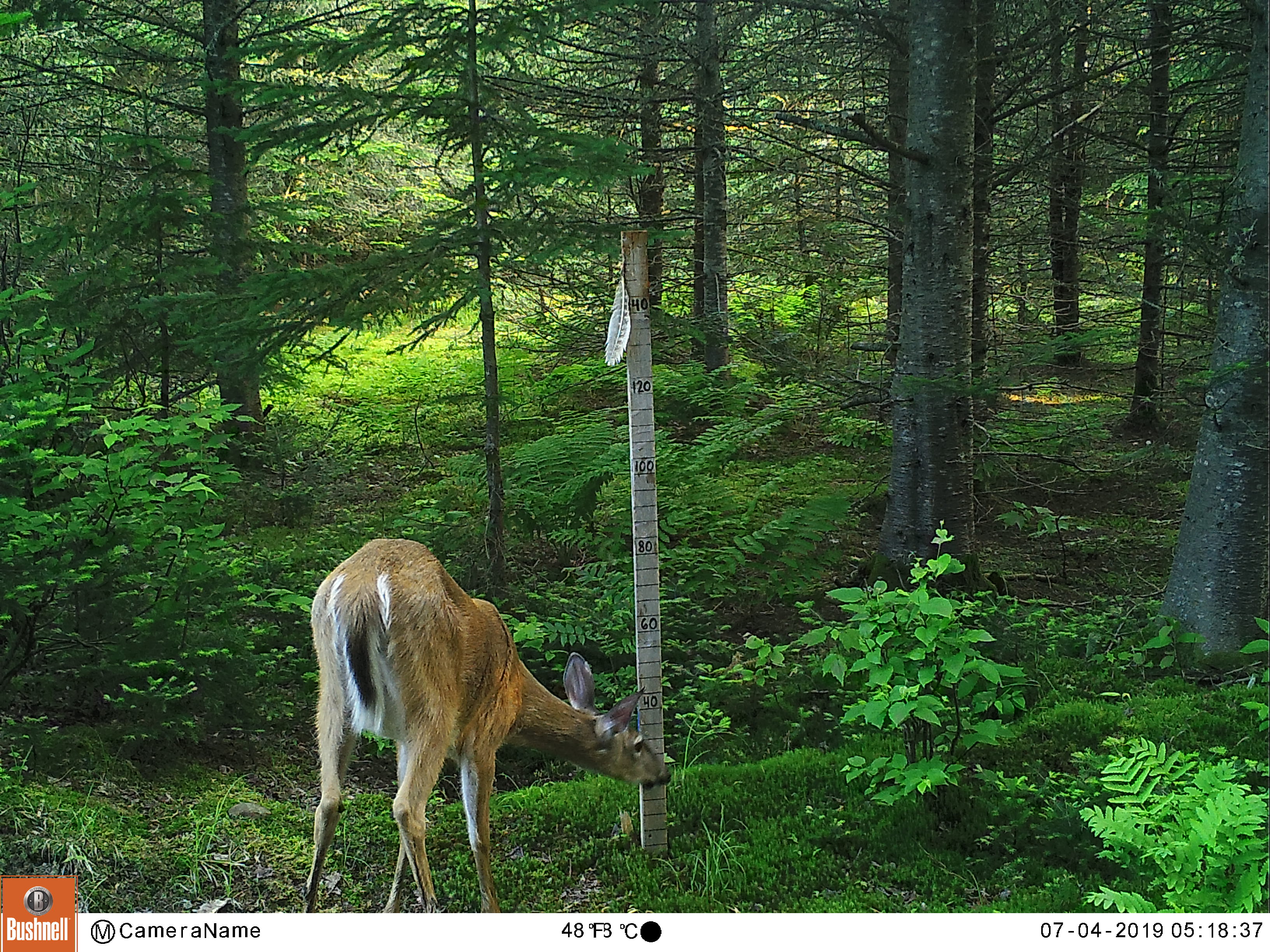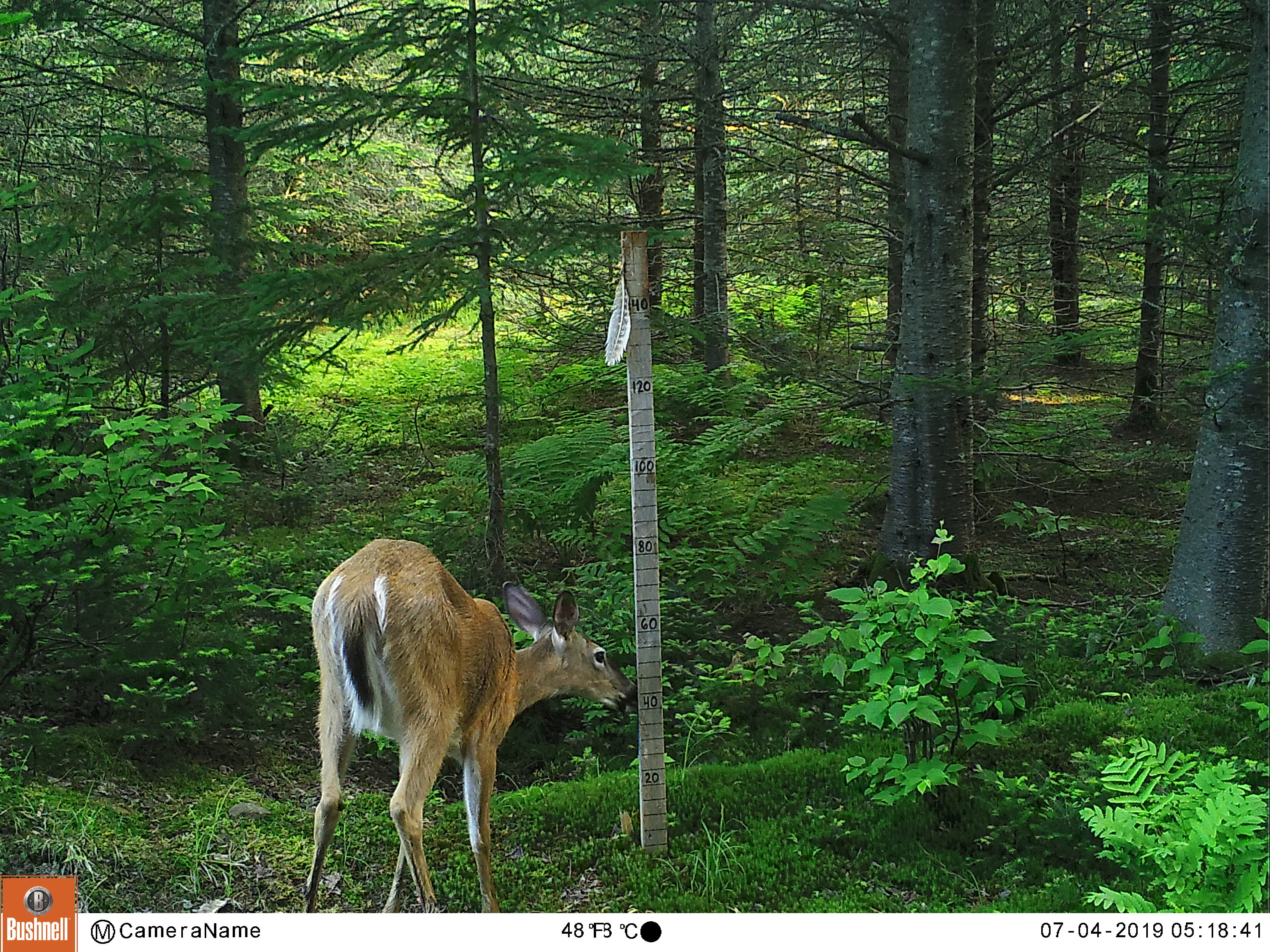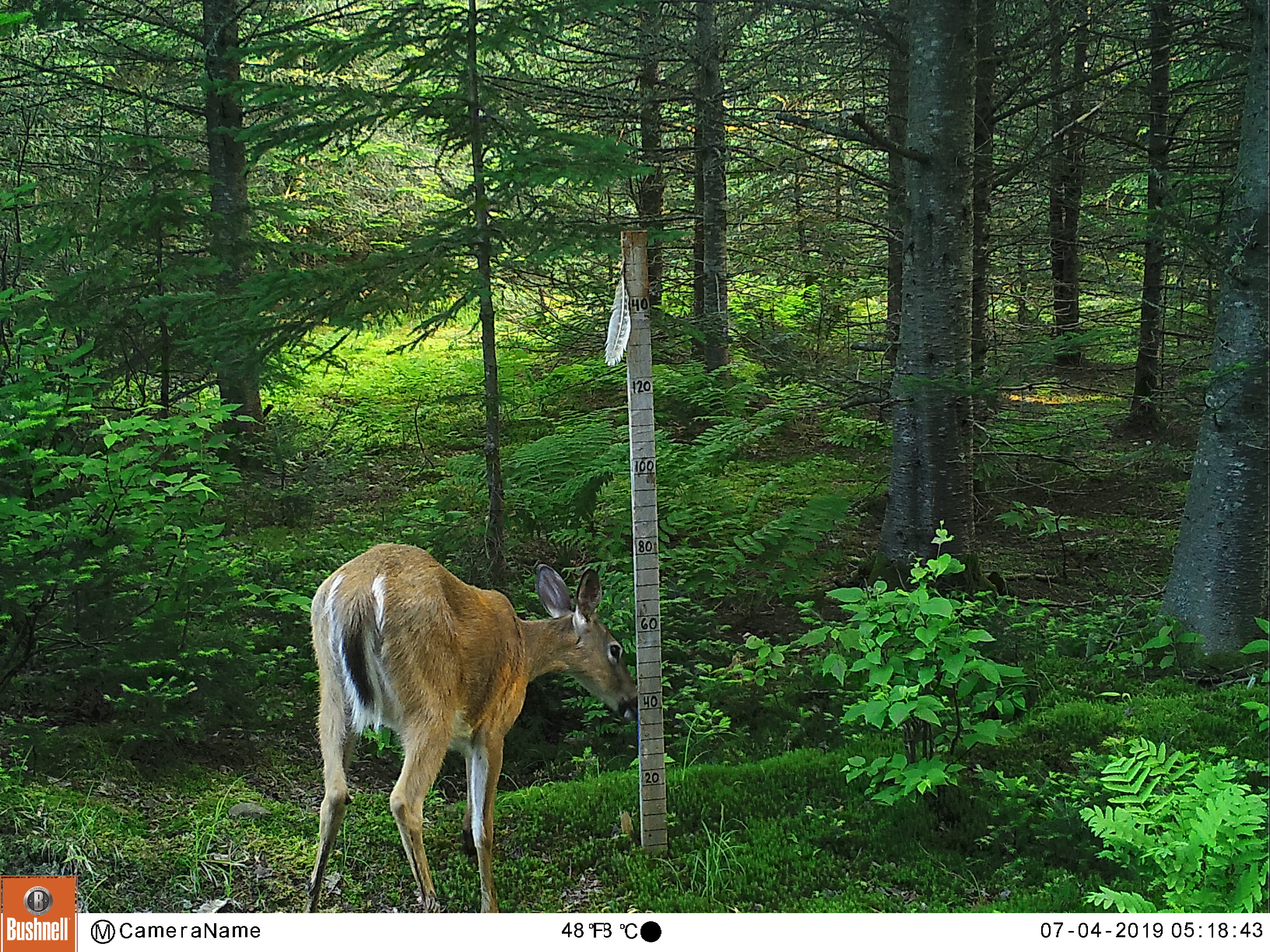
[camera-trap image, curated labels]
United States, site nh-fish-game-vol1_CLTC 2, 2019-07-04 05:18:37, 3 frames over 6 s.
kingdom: Animalia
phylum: Chordata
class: Mammalia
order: Artiodactyla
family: Cervidae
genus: Odocoileus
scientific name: Odocoileus virginianus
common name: white-tailed deer